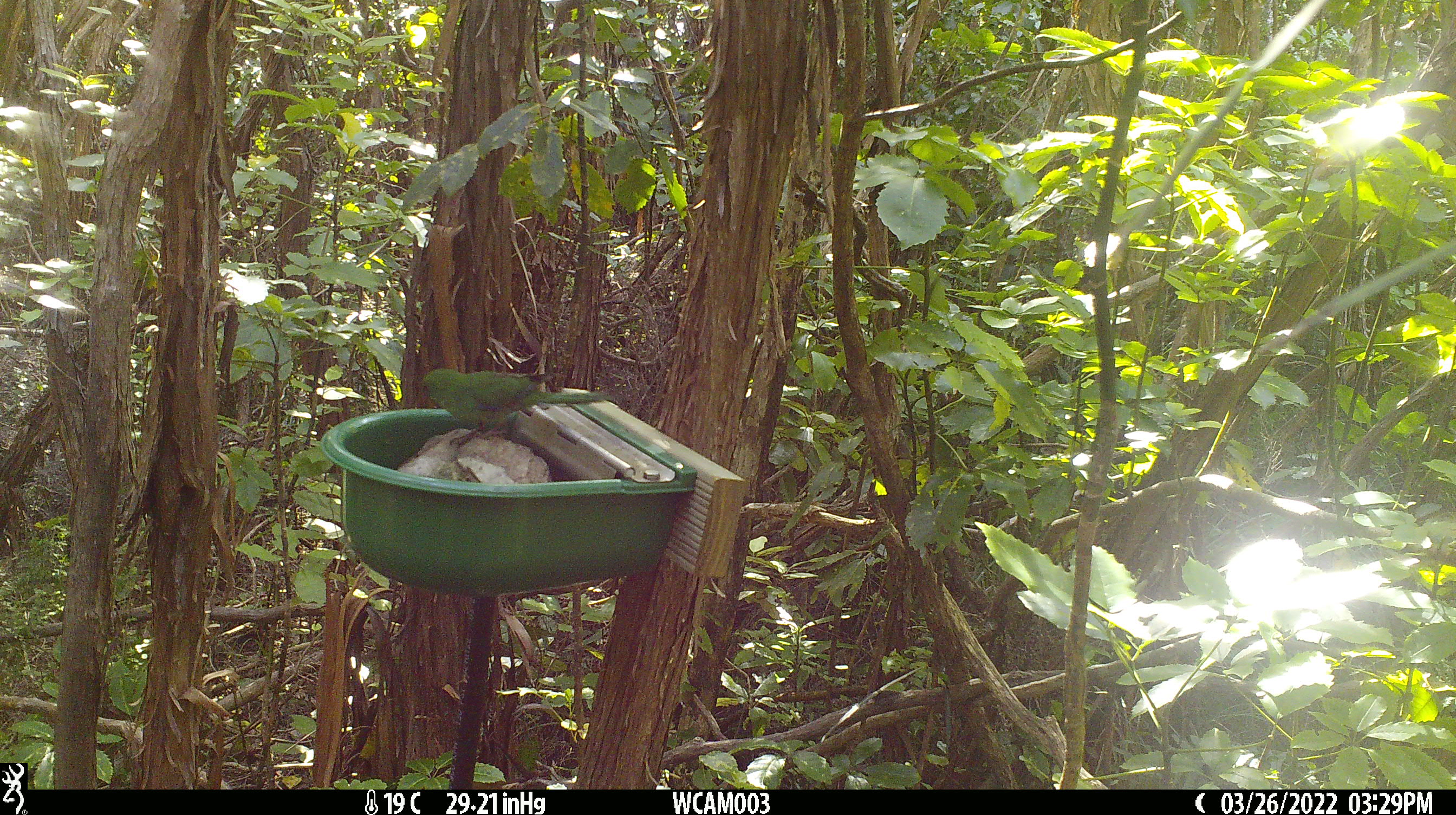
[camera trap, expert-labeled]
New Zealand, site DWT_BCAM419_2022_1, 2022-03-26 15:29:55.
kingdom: Animalia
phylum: Chordata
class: Aves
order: Psittaciformes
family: Psittaculidae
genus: Cyanoramphus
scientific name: Cyanoramphus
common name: parakeet